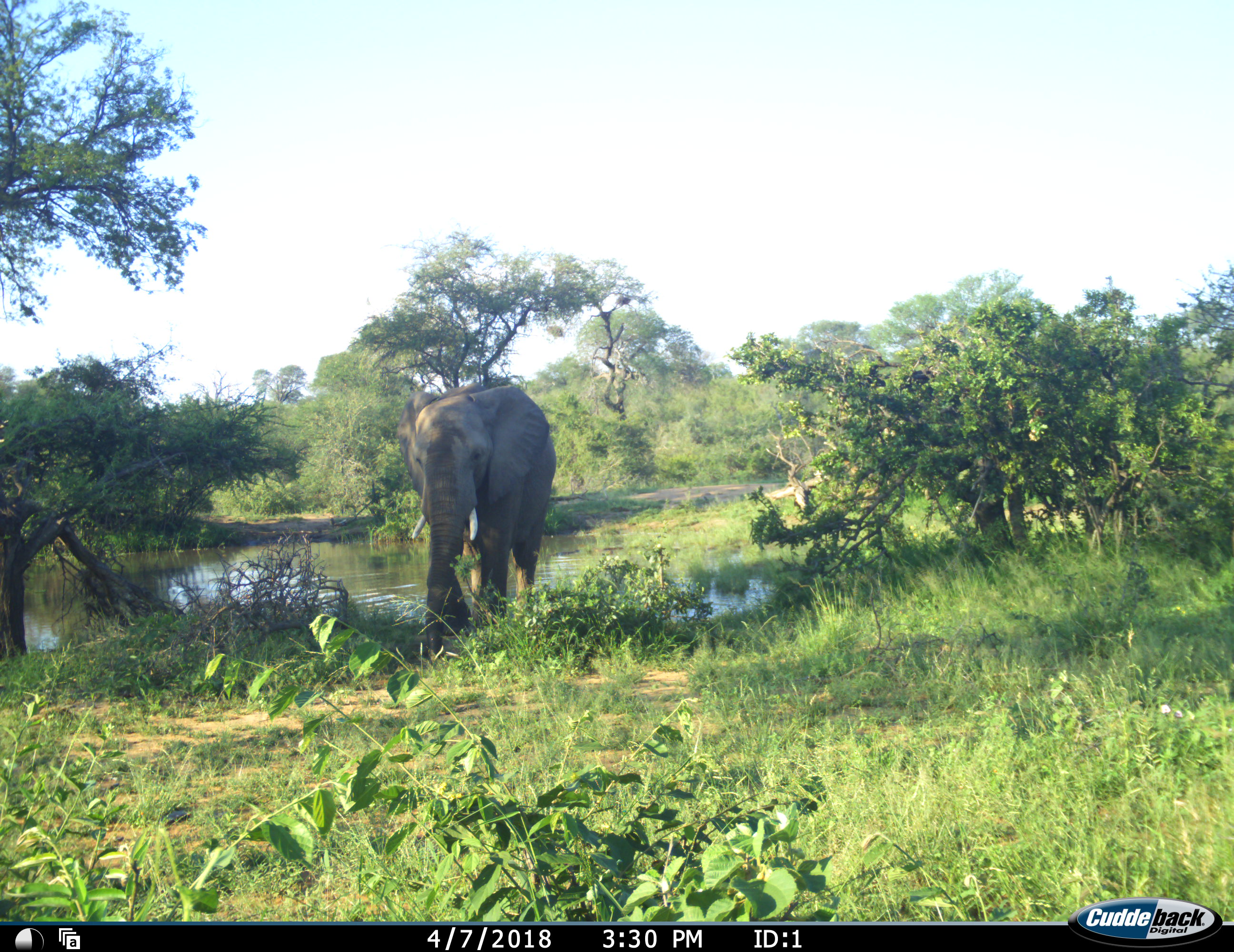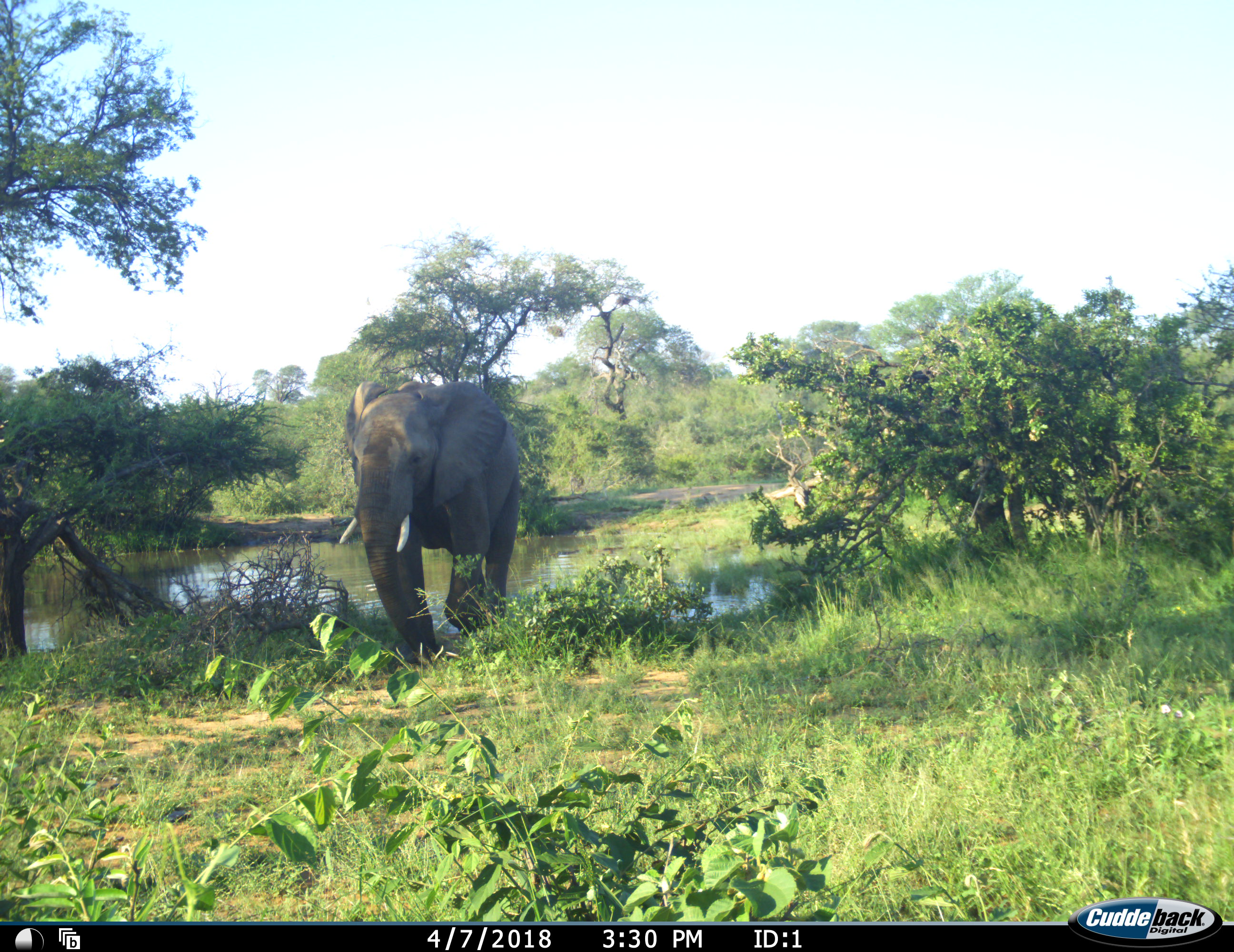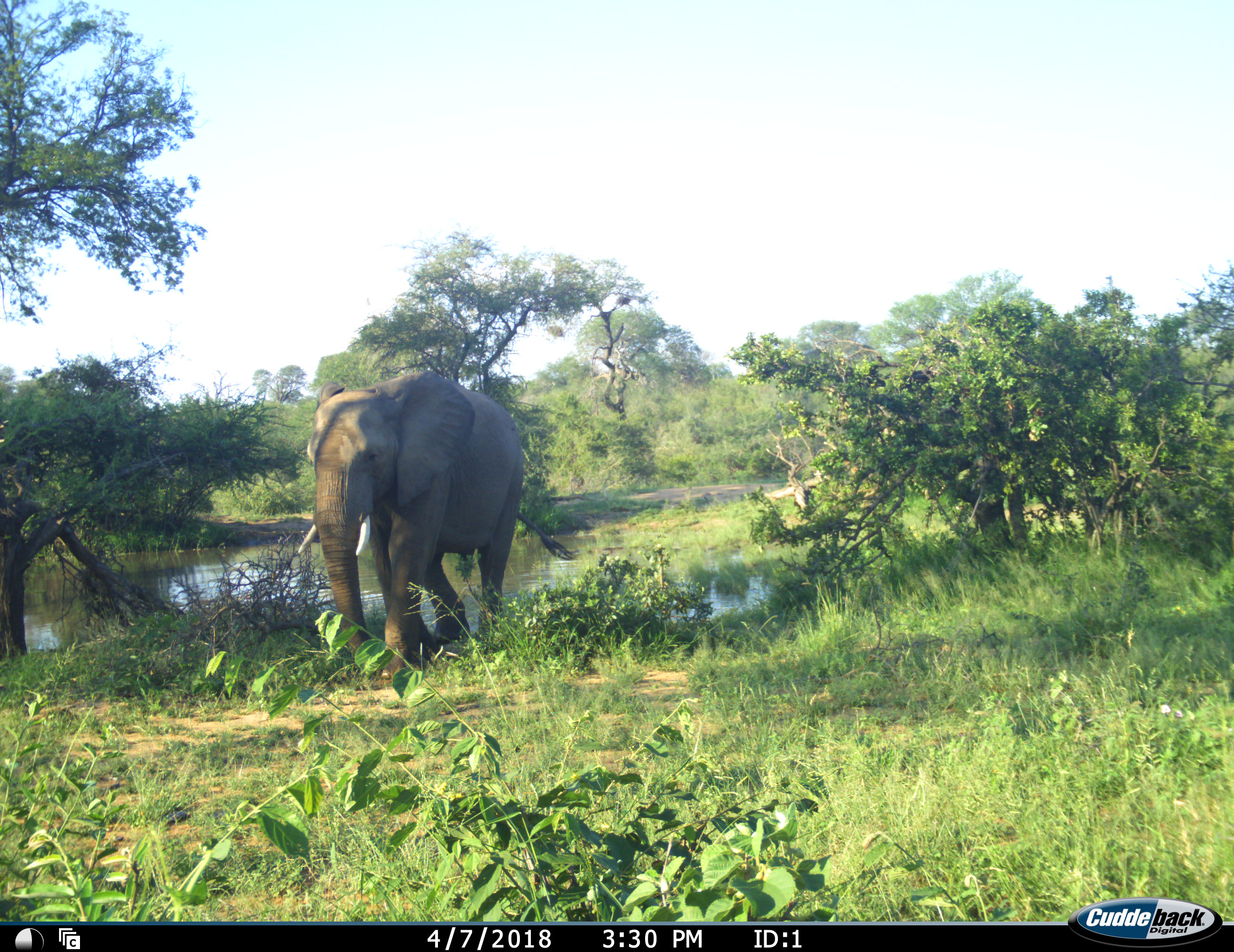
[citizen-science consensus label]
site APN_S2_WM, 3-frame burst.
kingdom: Animalia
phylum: Chordata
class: Mammalia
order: Proboscidea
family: Elephantidae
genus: Loxodonta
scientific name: Loxodonta africana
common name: african bush elephant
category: elephant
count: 1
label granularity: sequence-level